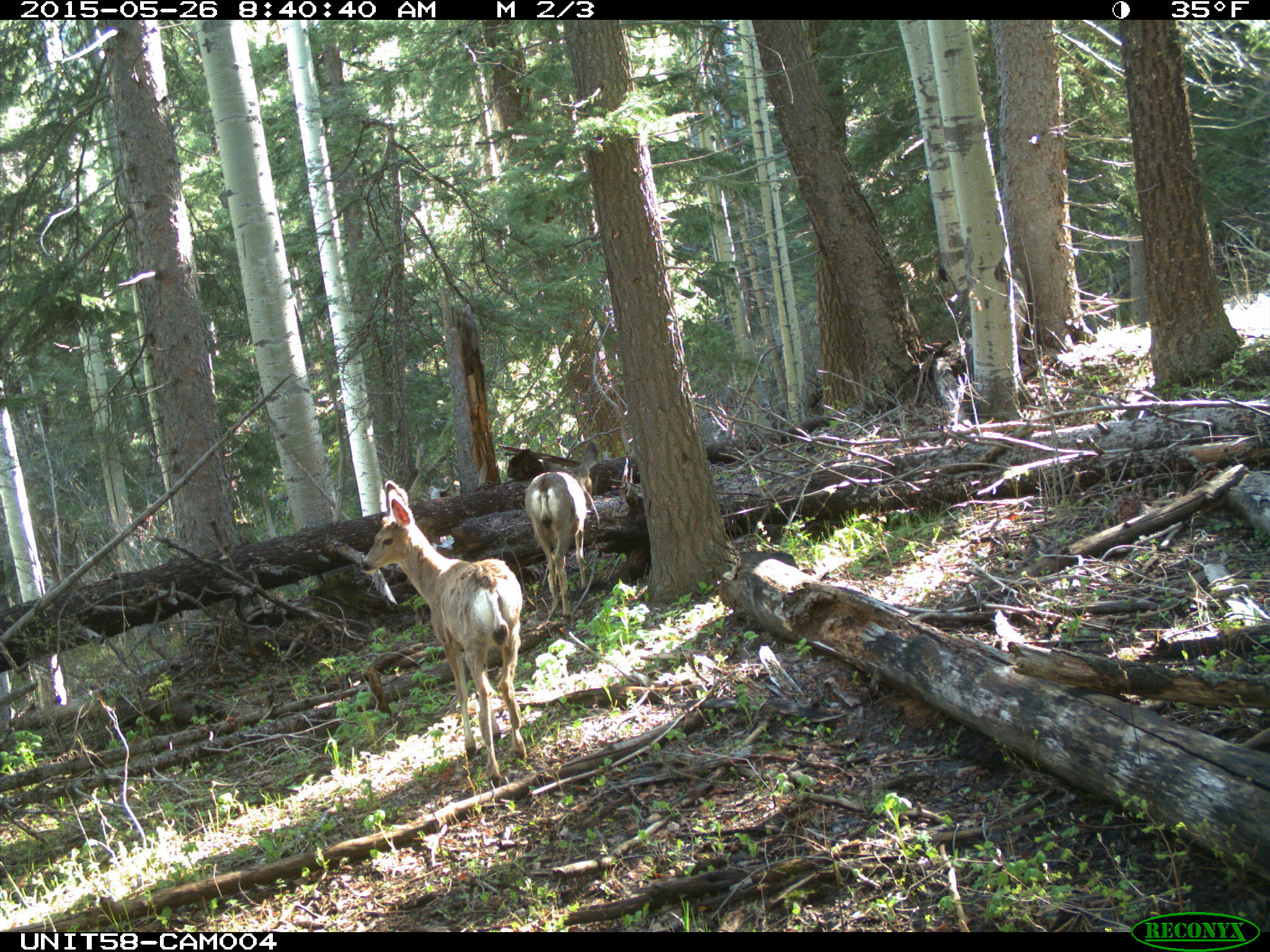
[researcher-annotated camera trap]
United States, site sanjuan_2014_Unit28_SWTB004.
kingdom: Animalia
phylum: Chordata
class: Mammalia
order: Artiodactyla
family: Cervidae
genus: Odocoileus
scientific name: Odocoileus hemionus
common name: mule deer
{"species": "Odocoileus hemionus (mule deer)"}